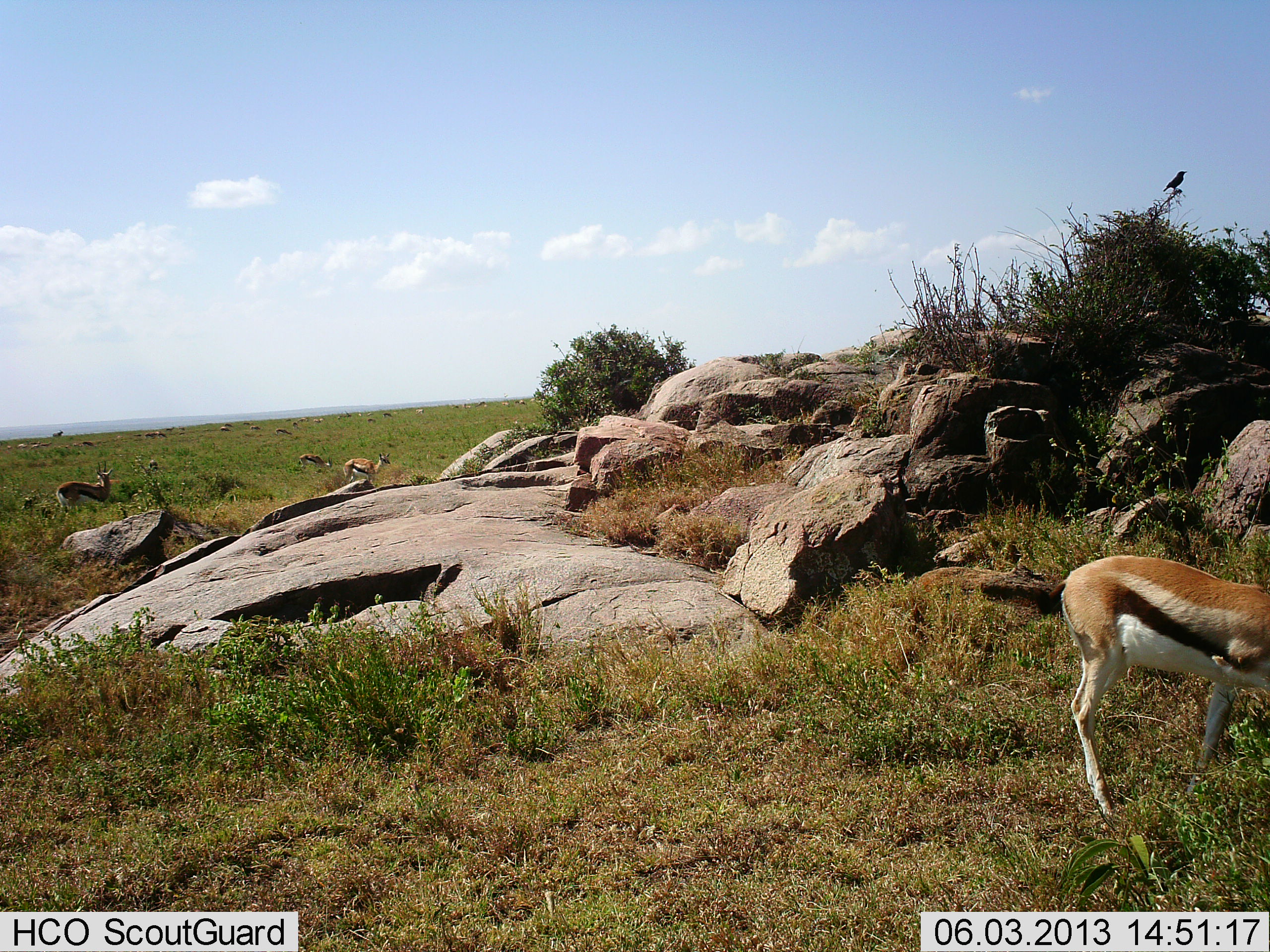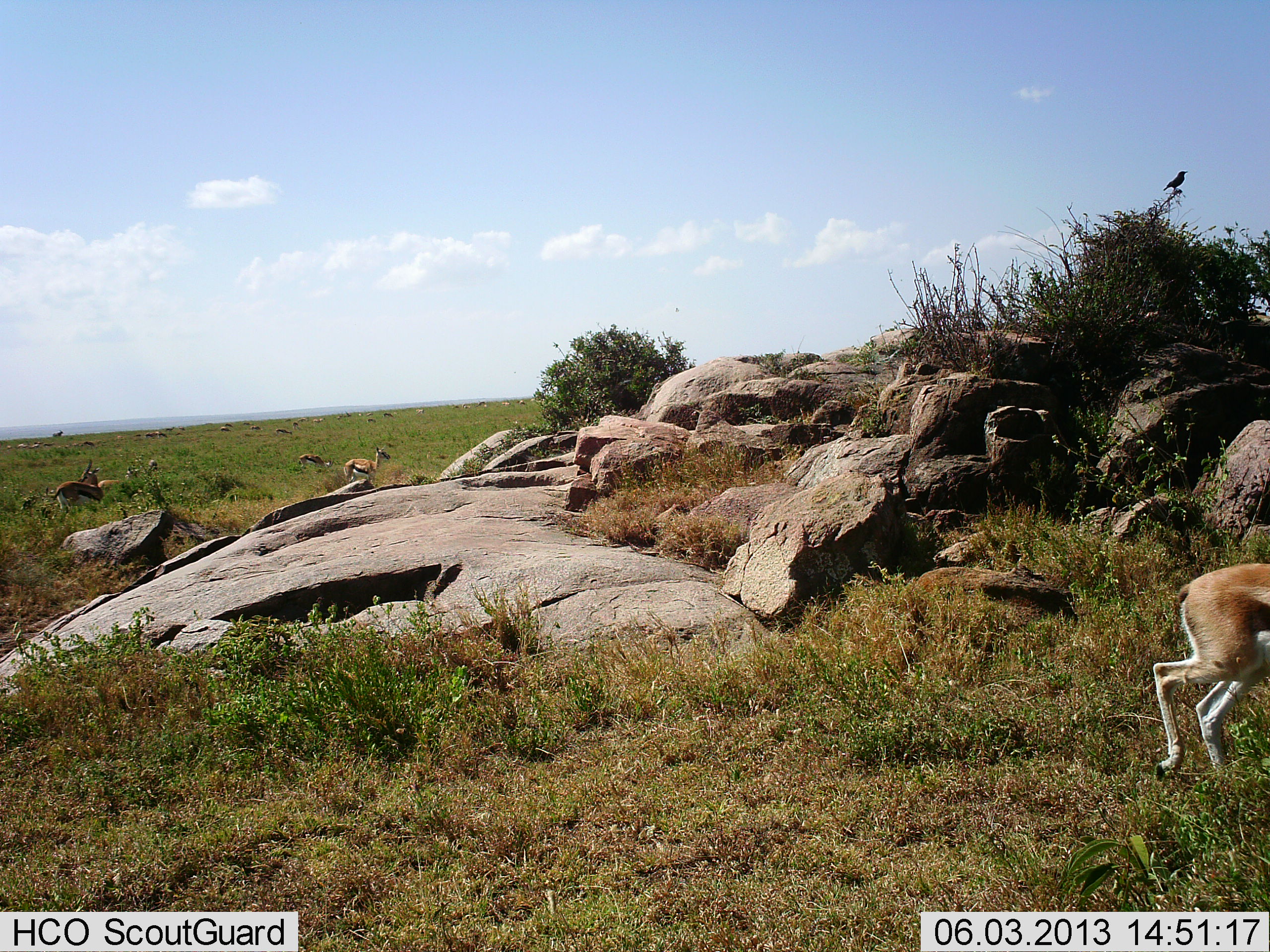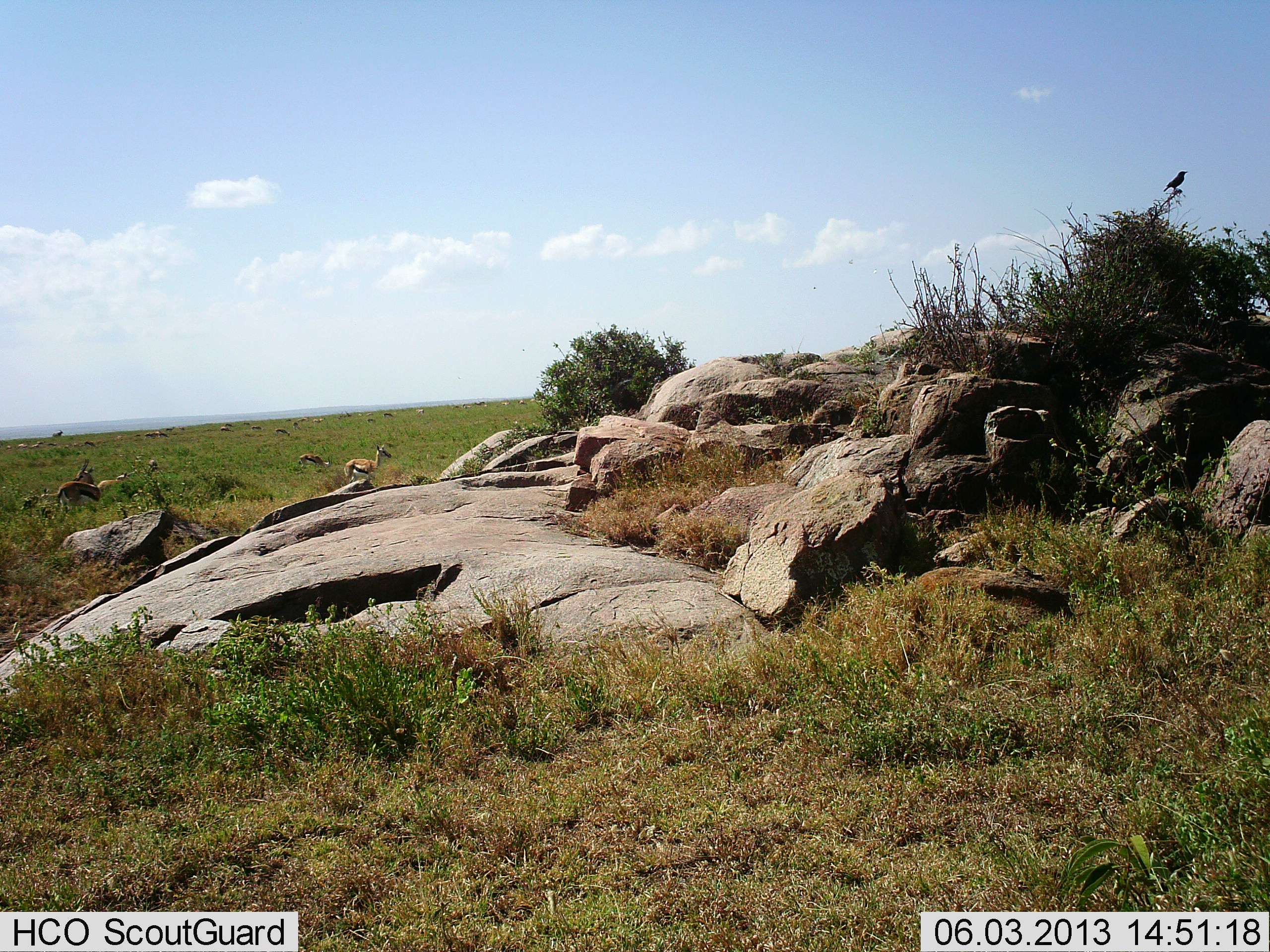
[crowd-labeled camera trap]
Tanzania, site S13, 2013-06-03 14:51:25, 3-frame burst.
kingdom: Animalia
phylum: Chordata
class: Mammalia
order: Artiodactyla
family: Bovidae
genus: Eudorcas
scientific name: Eudorcas thomsonii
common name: thomson's gazelle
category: gazellethomsons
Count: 5.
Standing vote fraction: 67%.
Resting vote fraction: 0%.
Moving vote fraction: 83%.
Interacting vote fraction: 0%.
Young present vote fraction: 0%.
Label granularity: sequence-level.